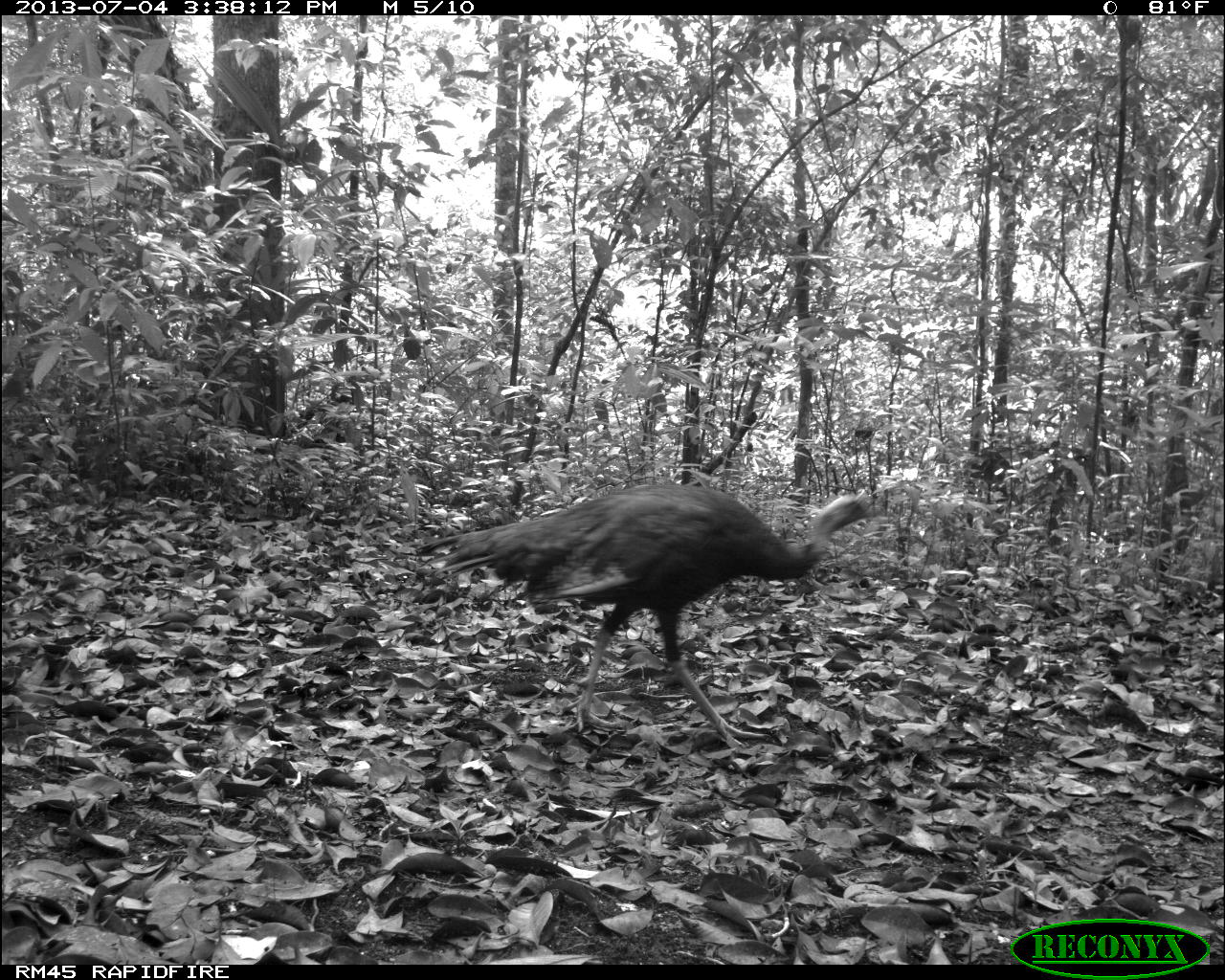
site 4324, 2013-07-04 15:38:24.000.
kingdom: Animalia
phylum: Chordata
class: Aves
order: Galliformes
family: Phasianidae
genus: Meleagris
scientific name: Meleagris ocellata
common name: ocellated turkey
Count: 1.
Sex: female.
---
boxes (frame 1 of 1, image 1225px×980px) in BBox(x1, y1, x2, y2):
meleagris ocellata: BBox(405, 478, 877, 747)